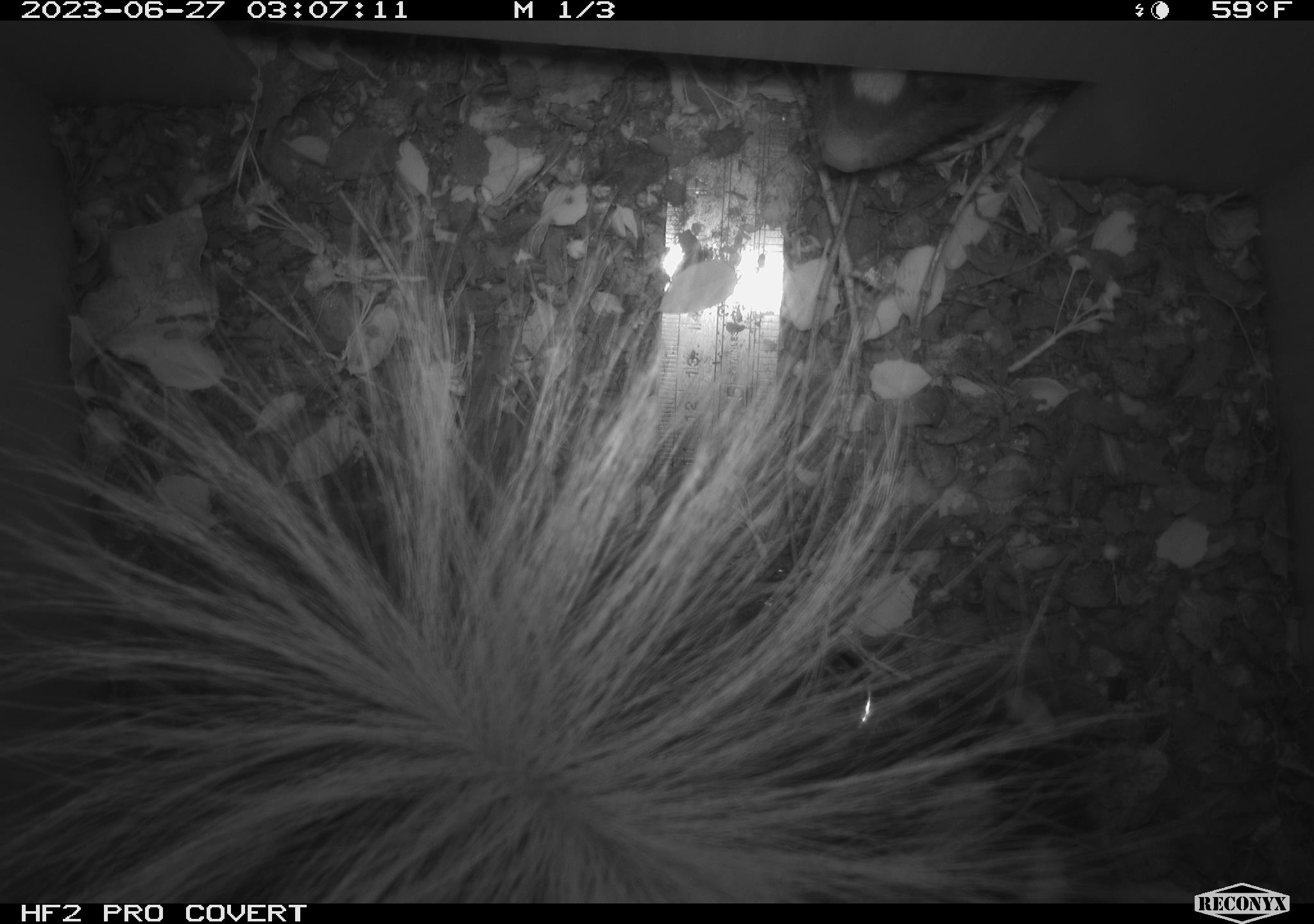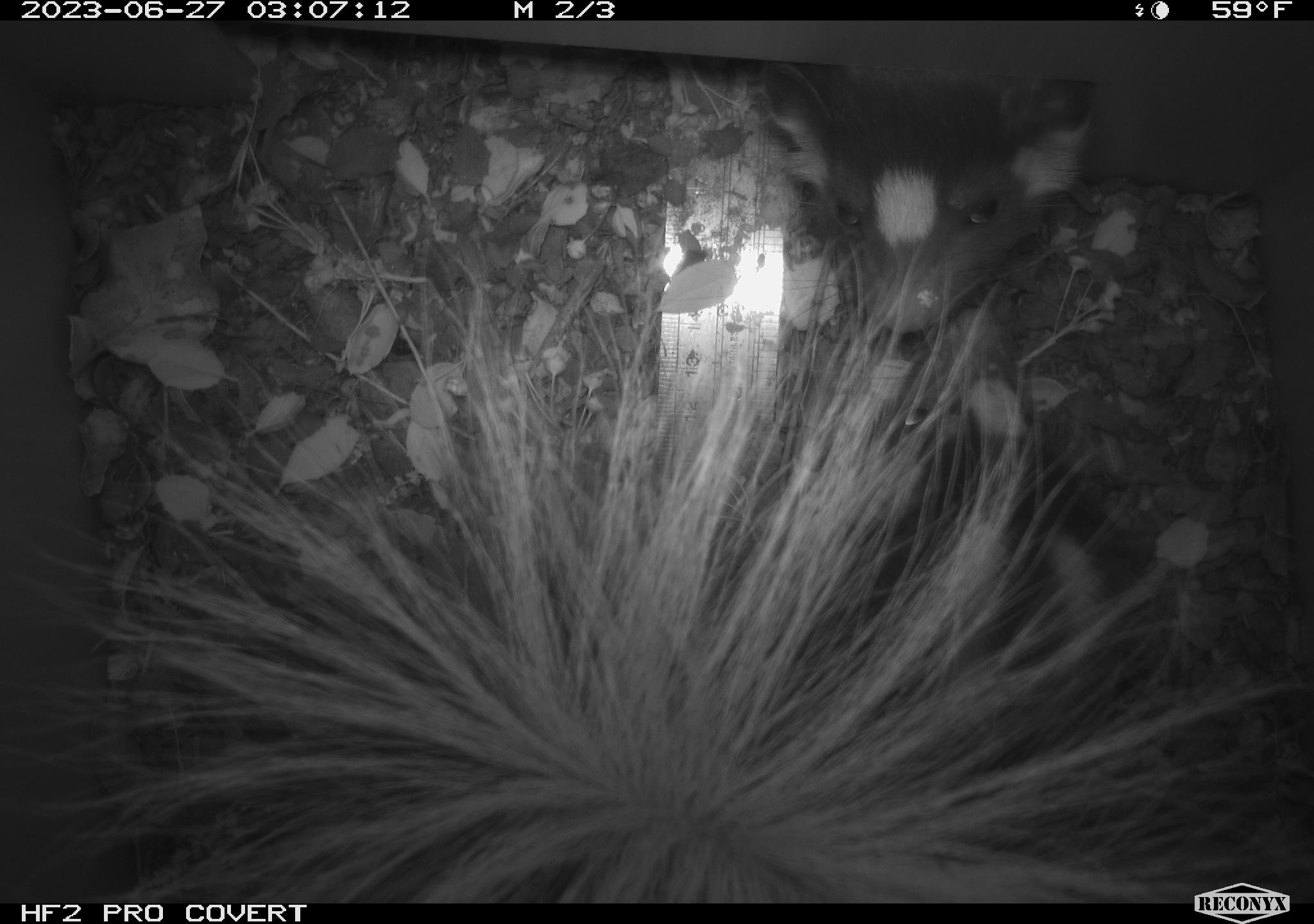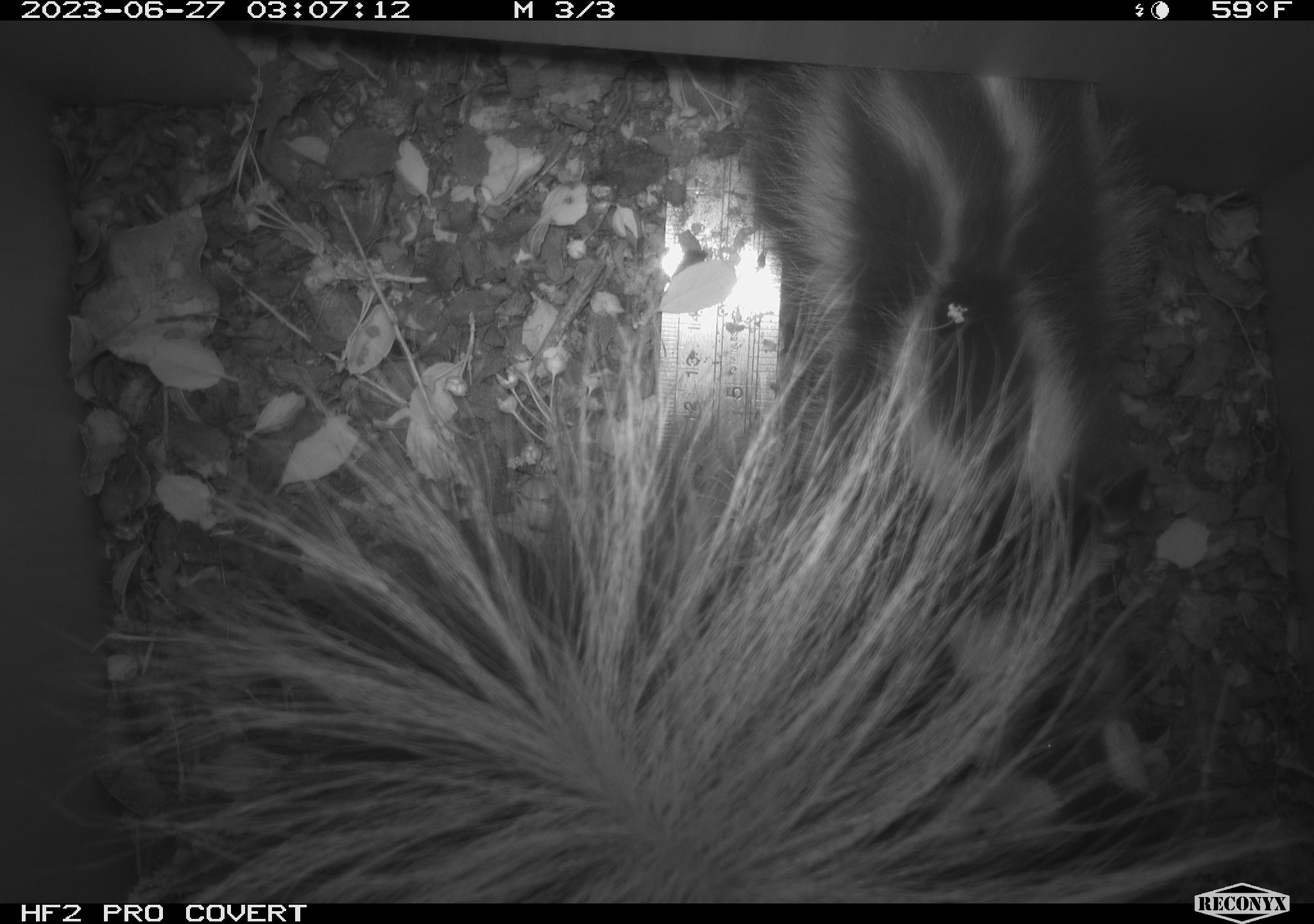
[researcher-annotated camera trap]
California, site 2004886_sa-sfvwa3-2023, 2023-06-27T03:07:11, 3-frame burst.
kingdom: Animalia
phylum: Chordata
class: Mammalia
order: Carnivora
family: Mephitidae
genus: Spilogale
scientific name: Spilogale gracilis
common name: western spotted skunk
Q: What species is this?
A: Western spotted skunk (Spilogale gracilis).